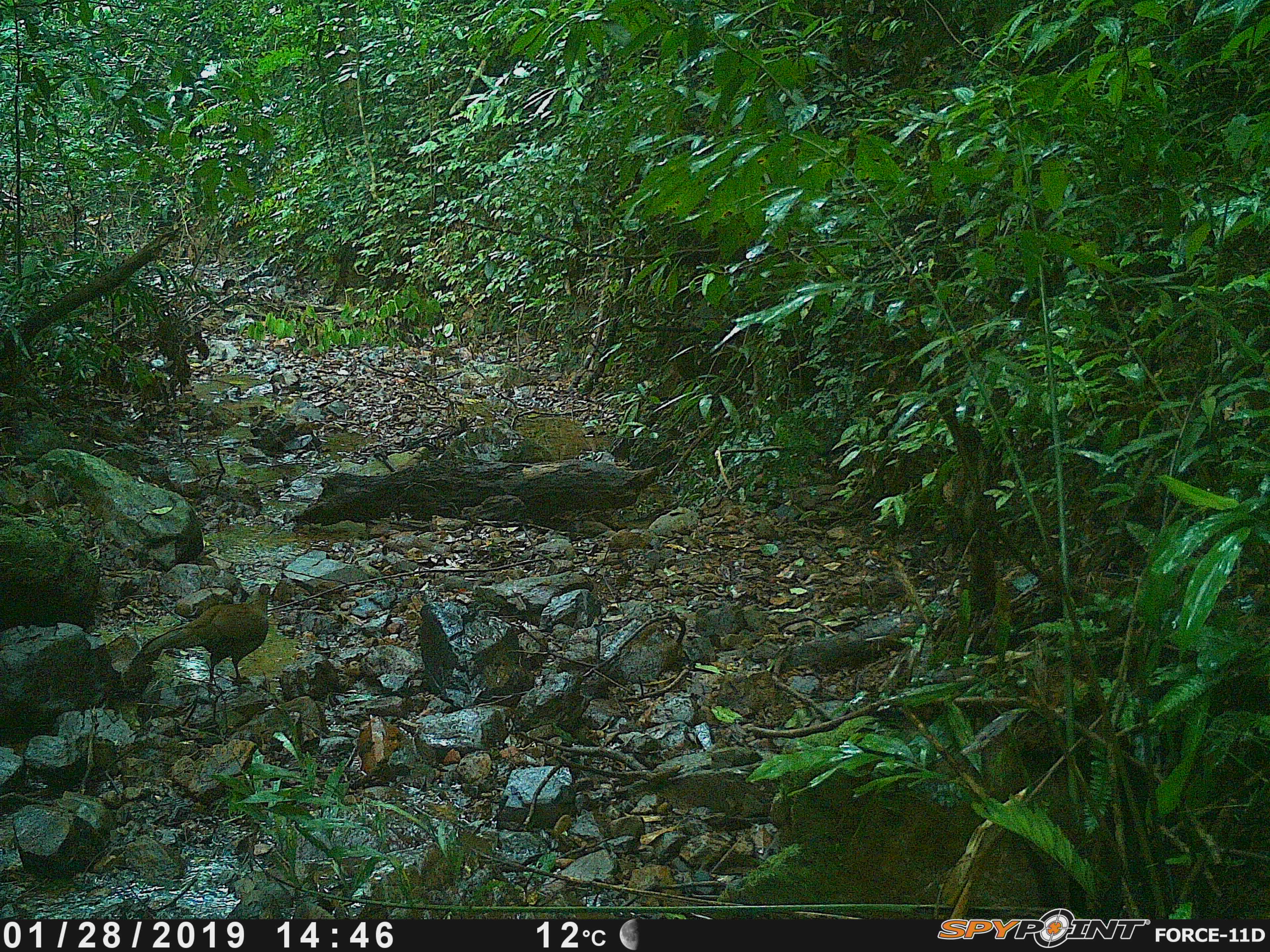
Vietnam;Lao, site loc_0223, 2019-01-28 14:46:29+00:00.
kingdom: Animalia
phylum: Chordata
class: Aves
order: Galliformes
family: Phasianidae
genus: Lophura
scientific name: Lophura nycthemera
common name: silver pheasant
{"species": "silver pheasant (Lophura nycthemera)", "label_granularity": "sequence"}